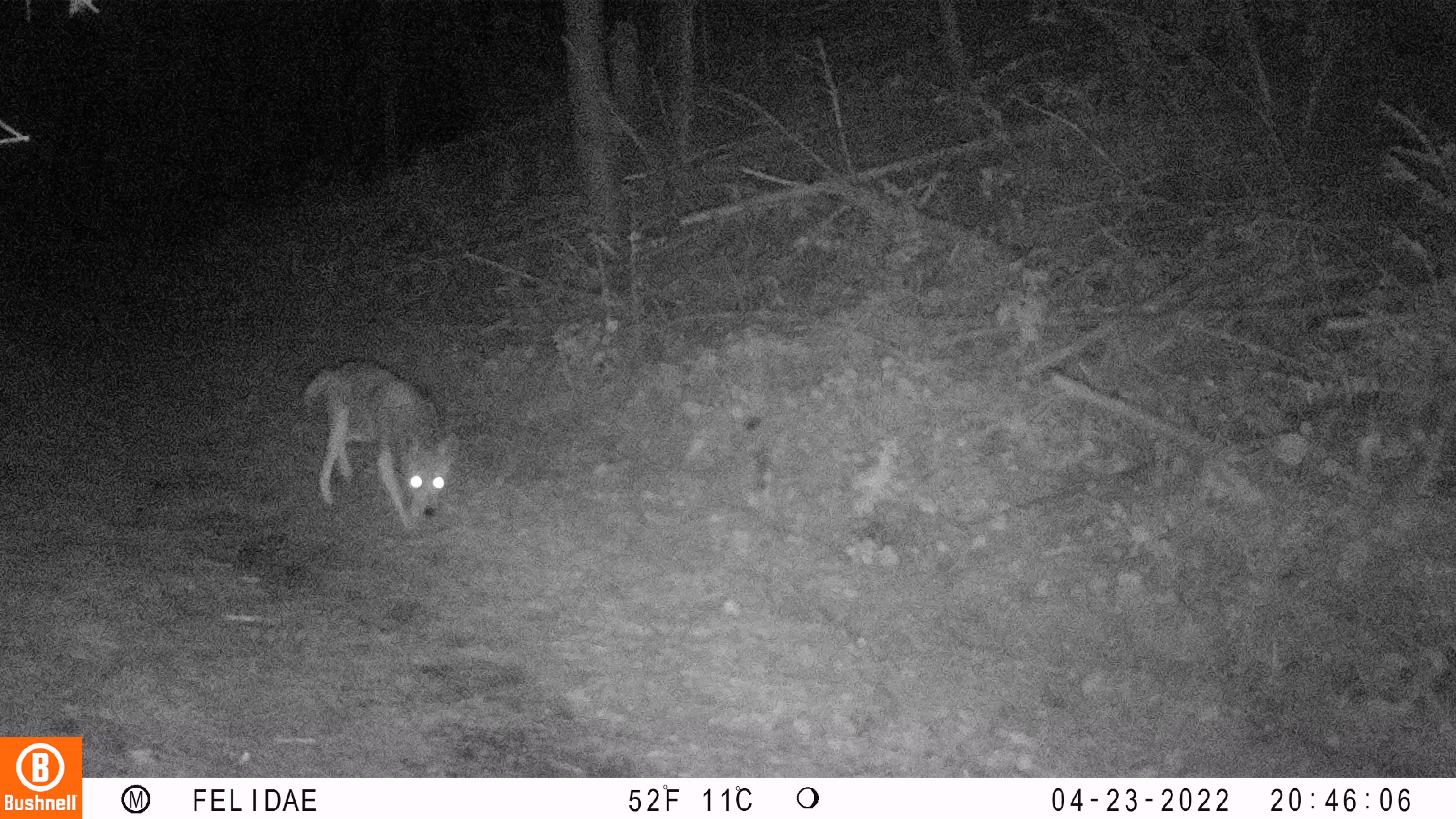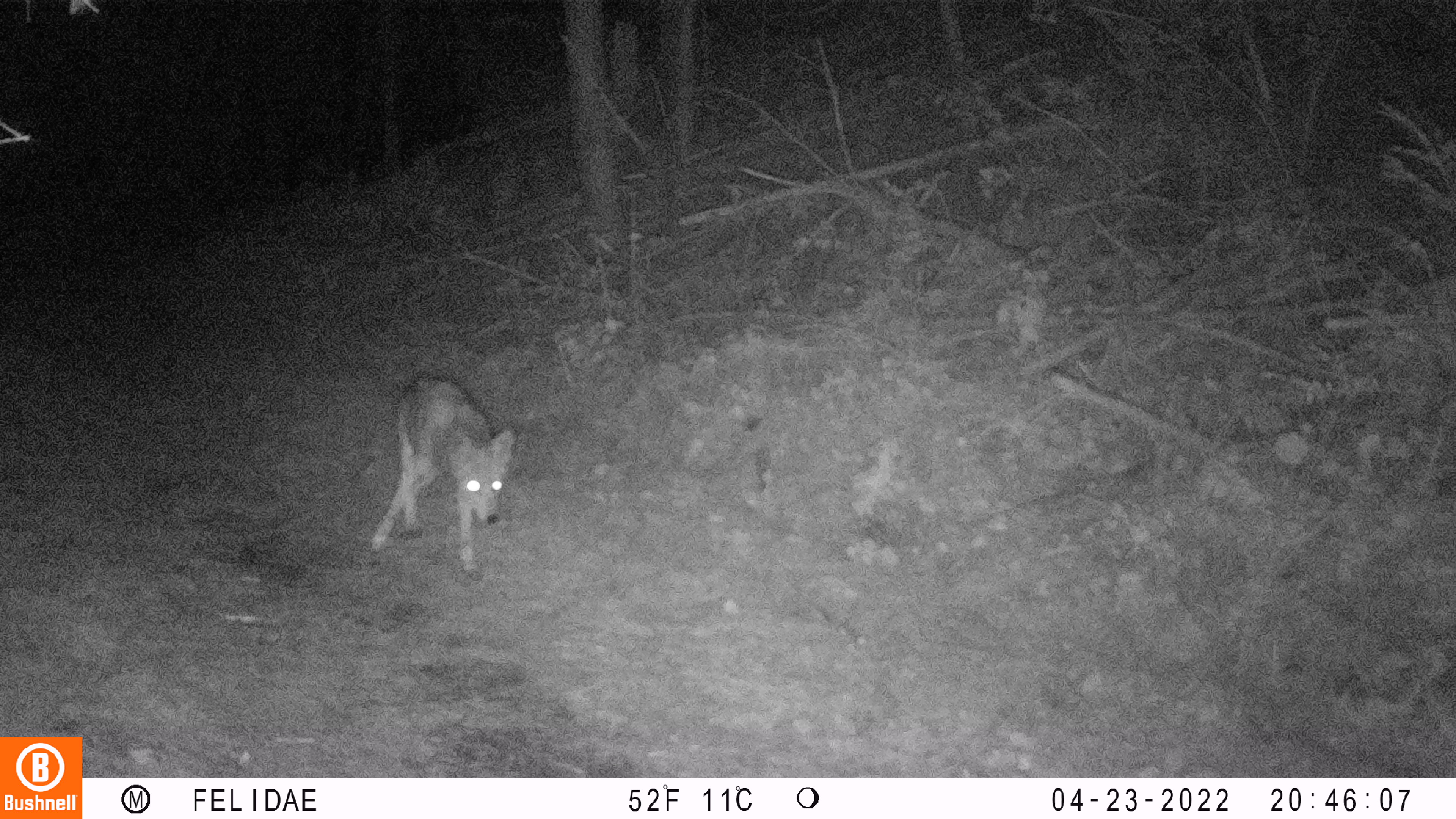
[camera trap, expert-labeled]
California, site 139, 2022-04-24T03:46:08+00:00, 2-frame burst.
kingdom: Animalia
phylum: Chordata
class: Mammalia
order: Carnivora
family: Canidae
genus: Canis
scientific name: Canis latrans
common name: coyote